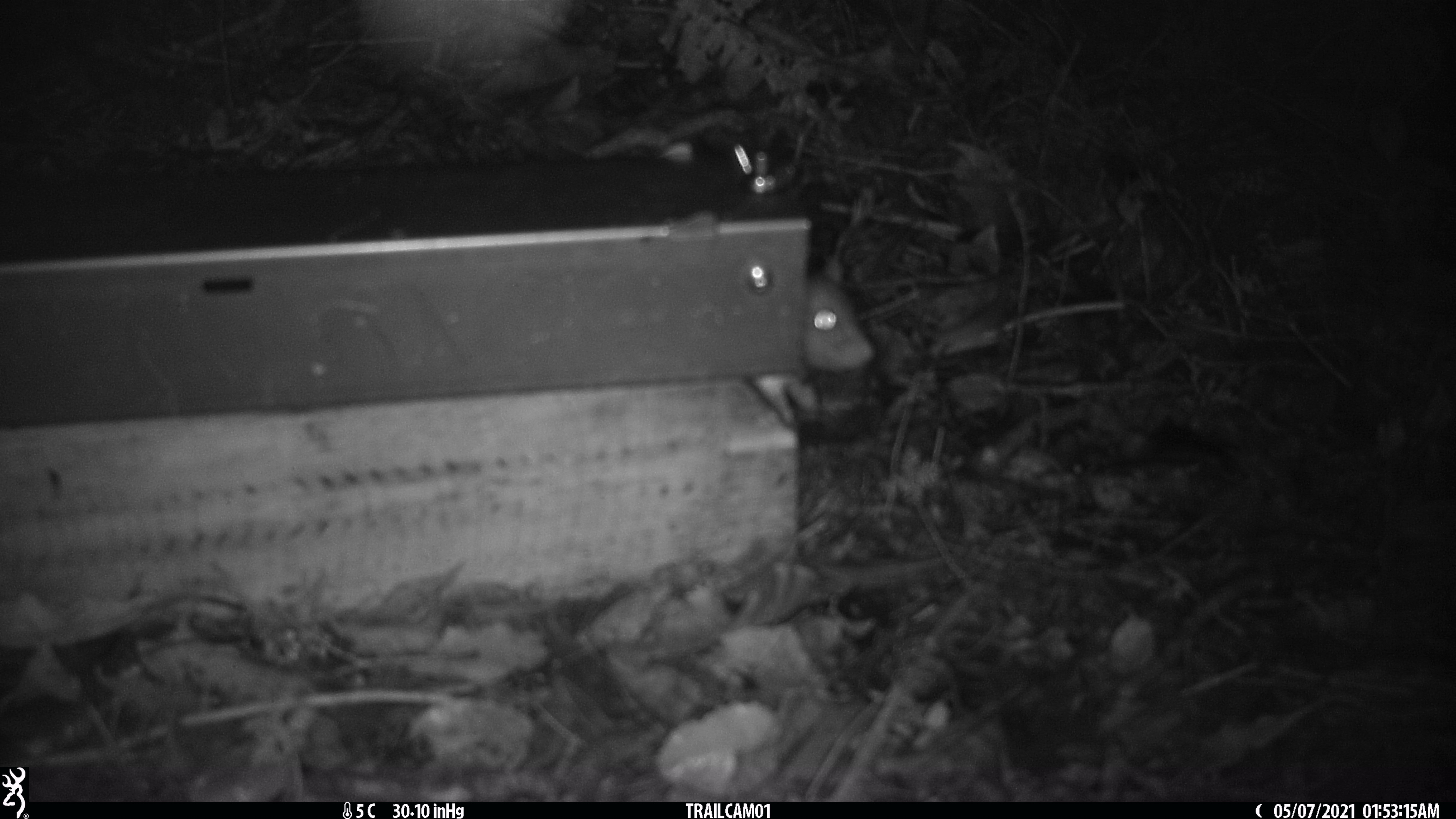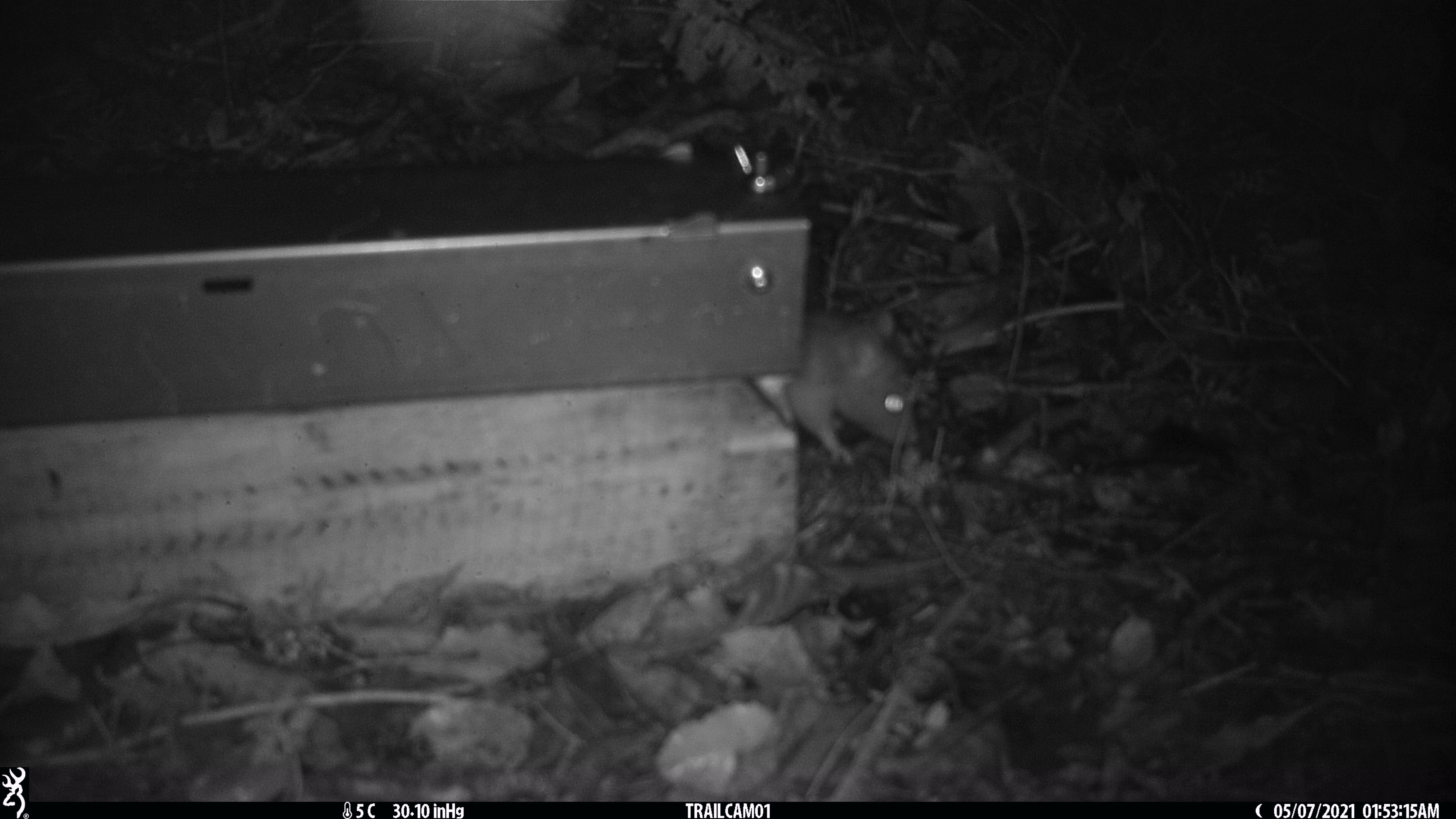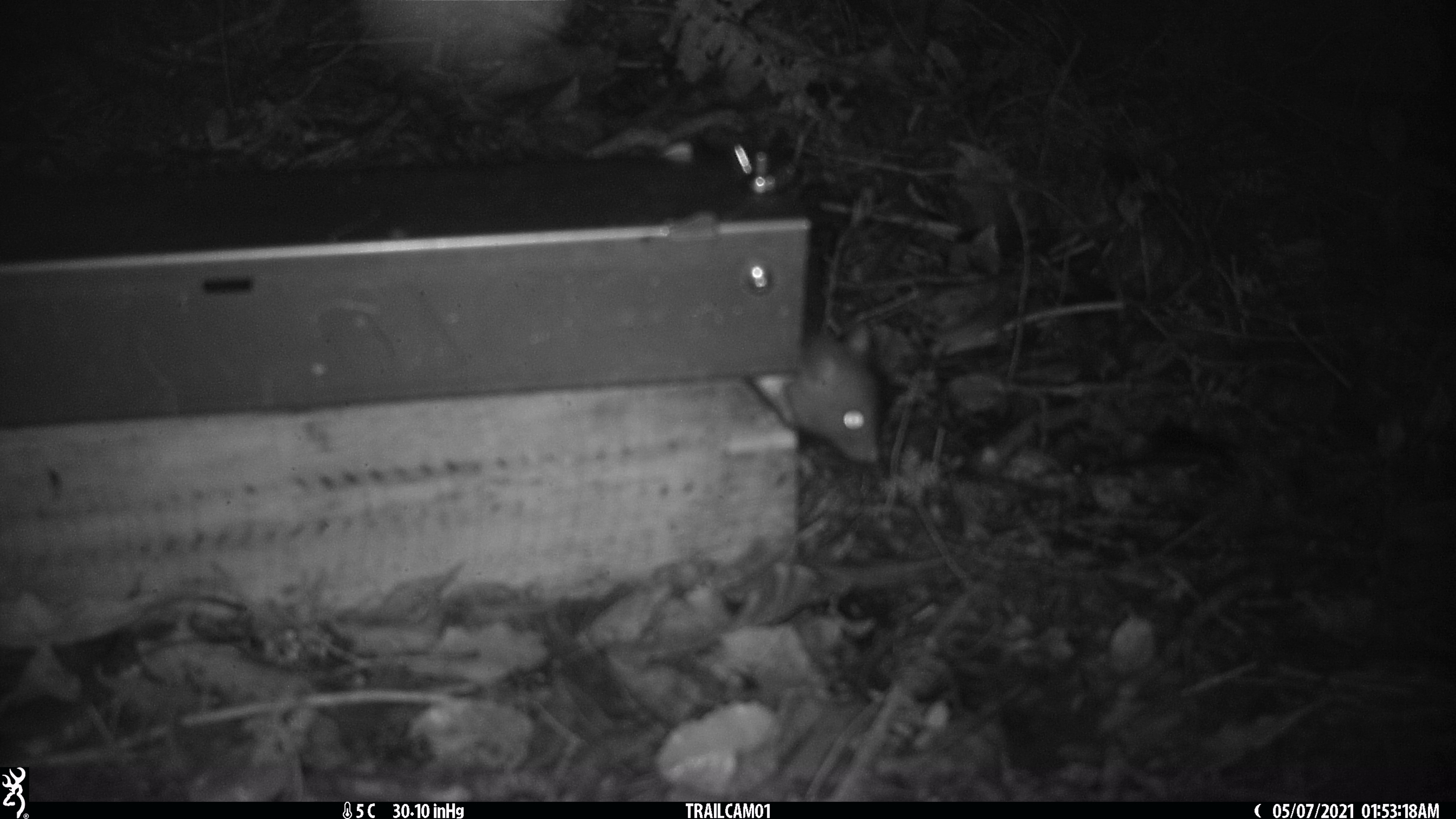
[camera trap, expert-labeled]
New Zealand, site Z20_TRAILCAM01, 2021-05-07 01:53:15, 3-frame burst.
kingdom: Animalia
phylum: Chordata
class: Mammalia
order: Rodentia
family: Muridae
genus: Rattus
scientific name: Rattus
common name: rat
Rat (Rattus).